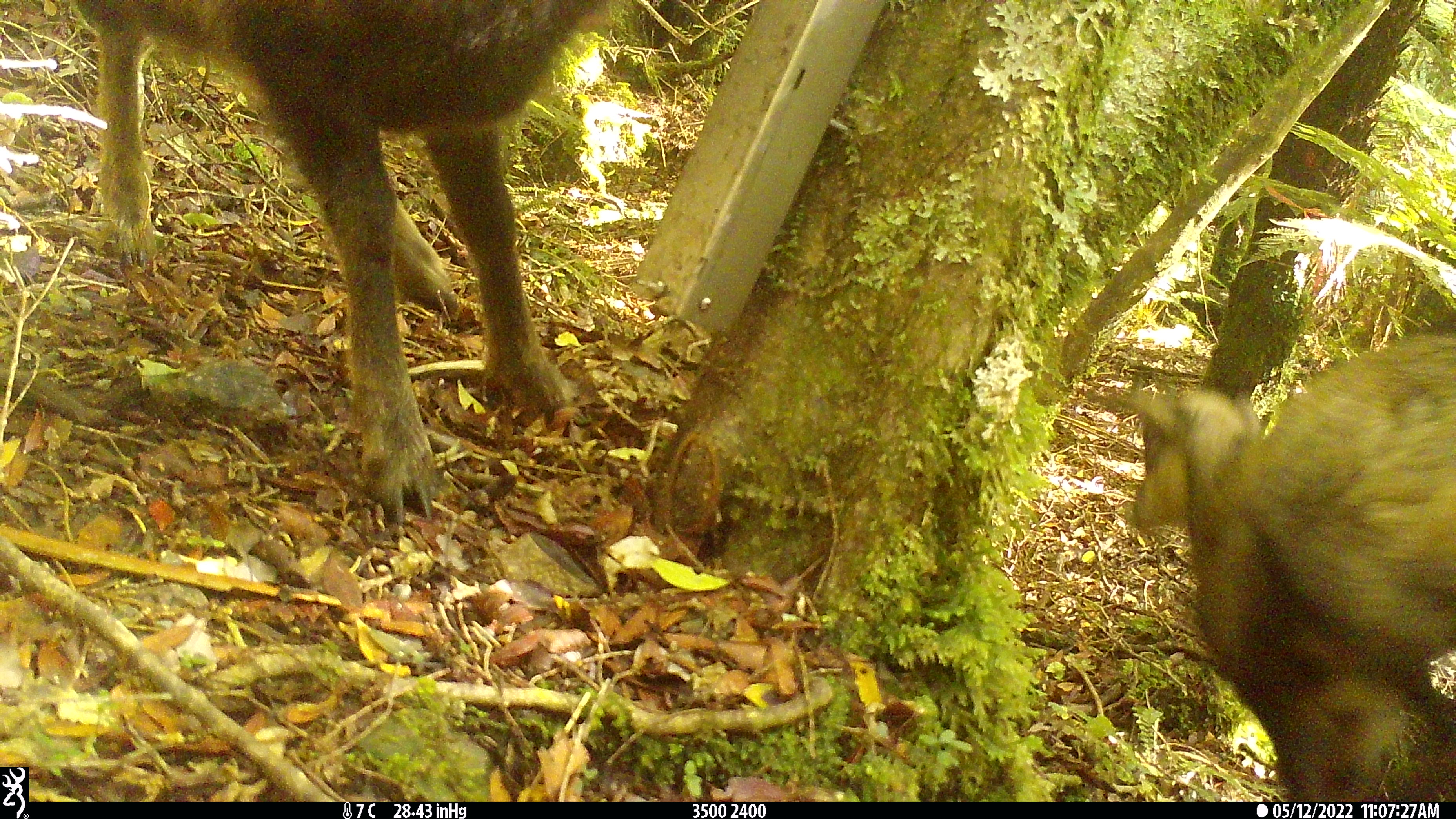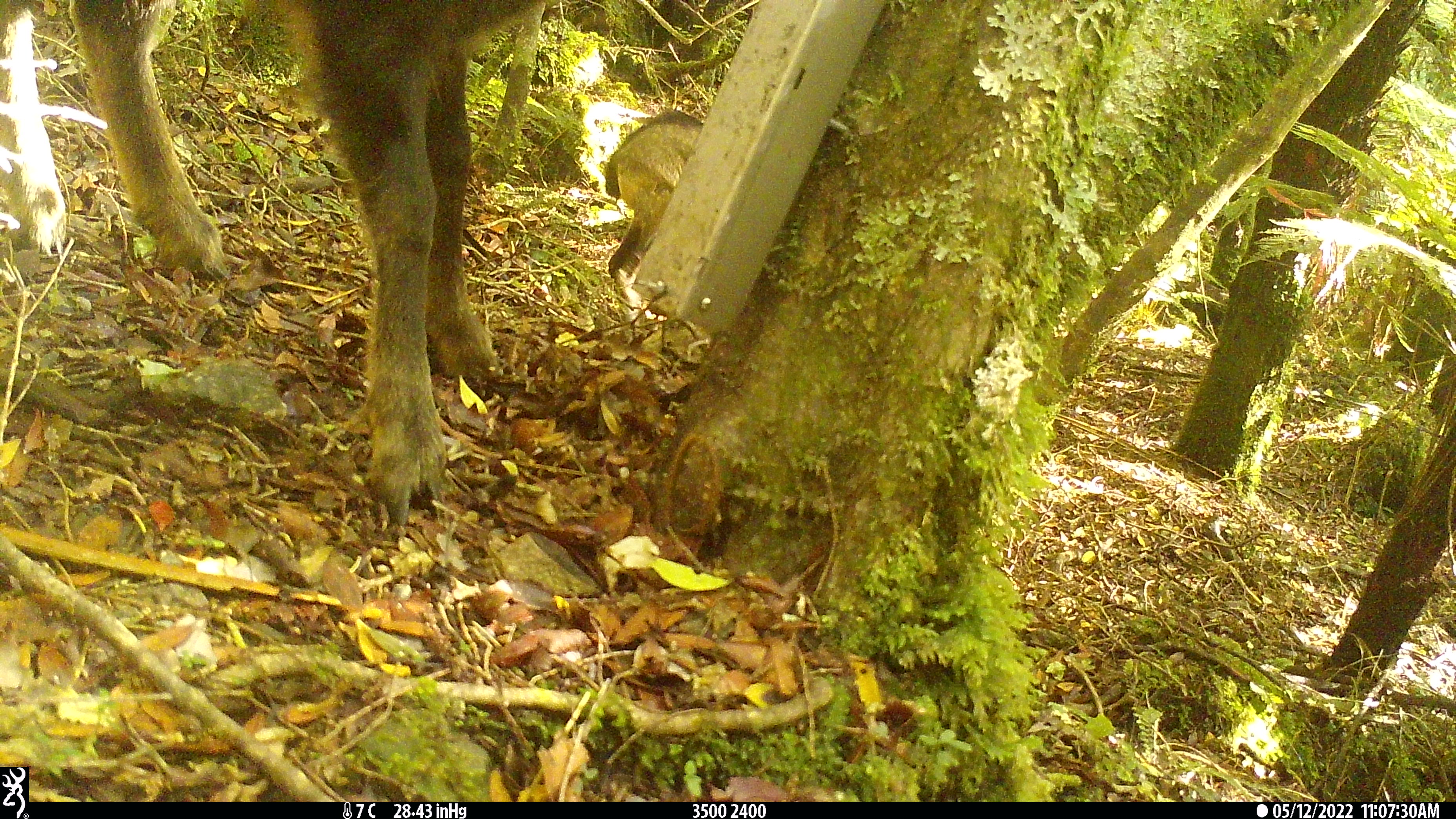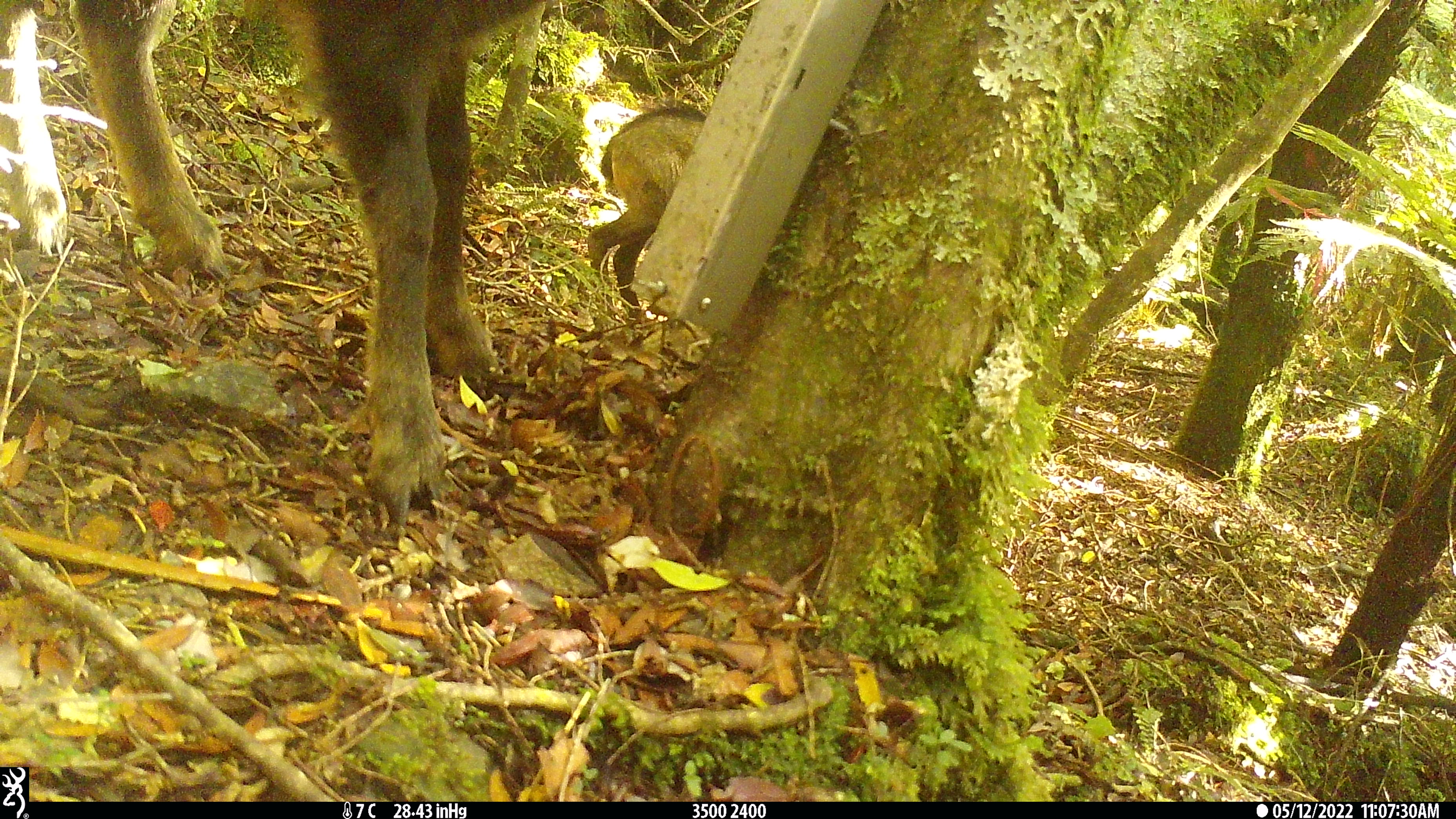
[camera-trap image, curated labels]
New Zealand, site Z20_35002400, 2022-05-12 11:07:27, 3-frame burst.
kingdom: Animalia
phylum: Chordata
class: Mammalia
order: Artiodactyla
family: Bovidae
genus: Rupicapra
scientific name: Rupicapra rupicapra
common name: alpine chamois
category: chamois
Chamois (alpine chamois) (Rupicapra rupicapra).